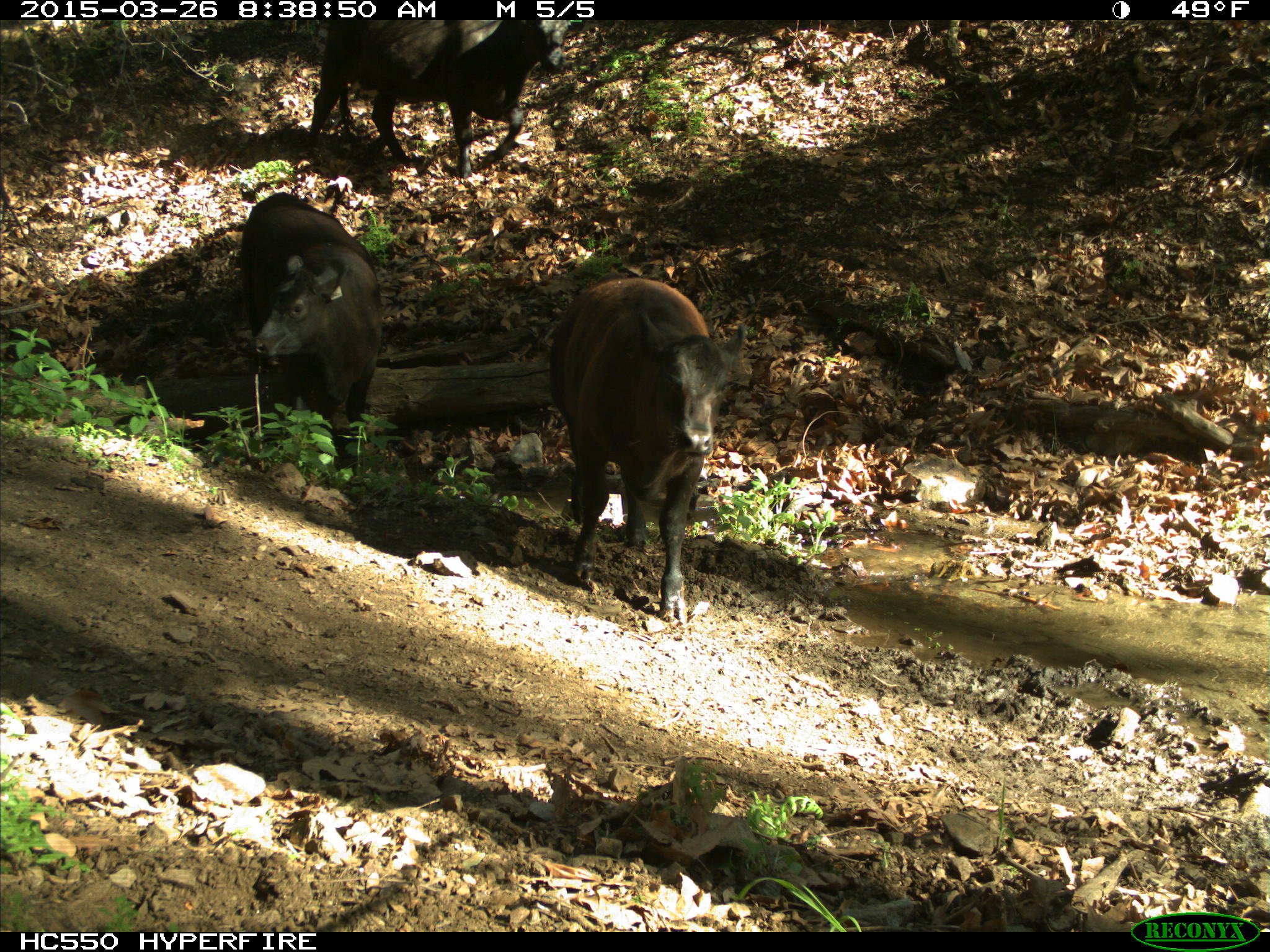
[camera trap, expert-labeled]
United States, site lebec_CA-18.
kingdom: Animalia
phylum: Chordata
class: Mammalia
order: Artiodactyla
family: Bovidae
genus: Bos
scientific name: Bos taurus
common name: domestic cow